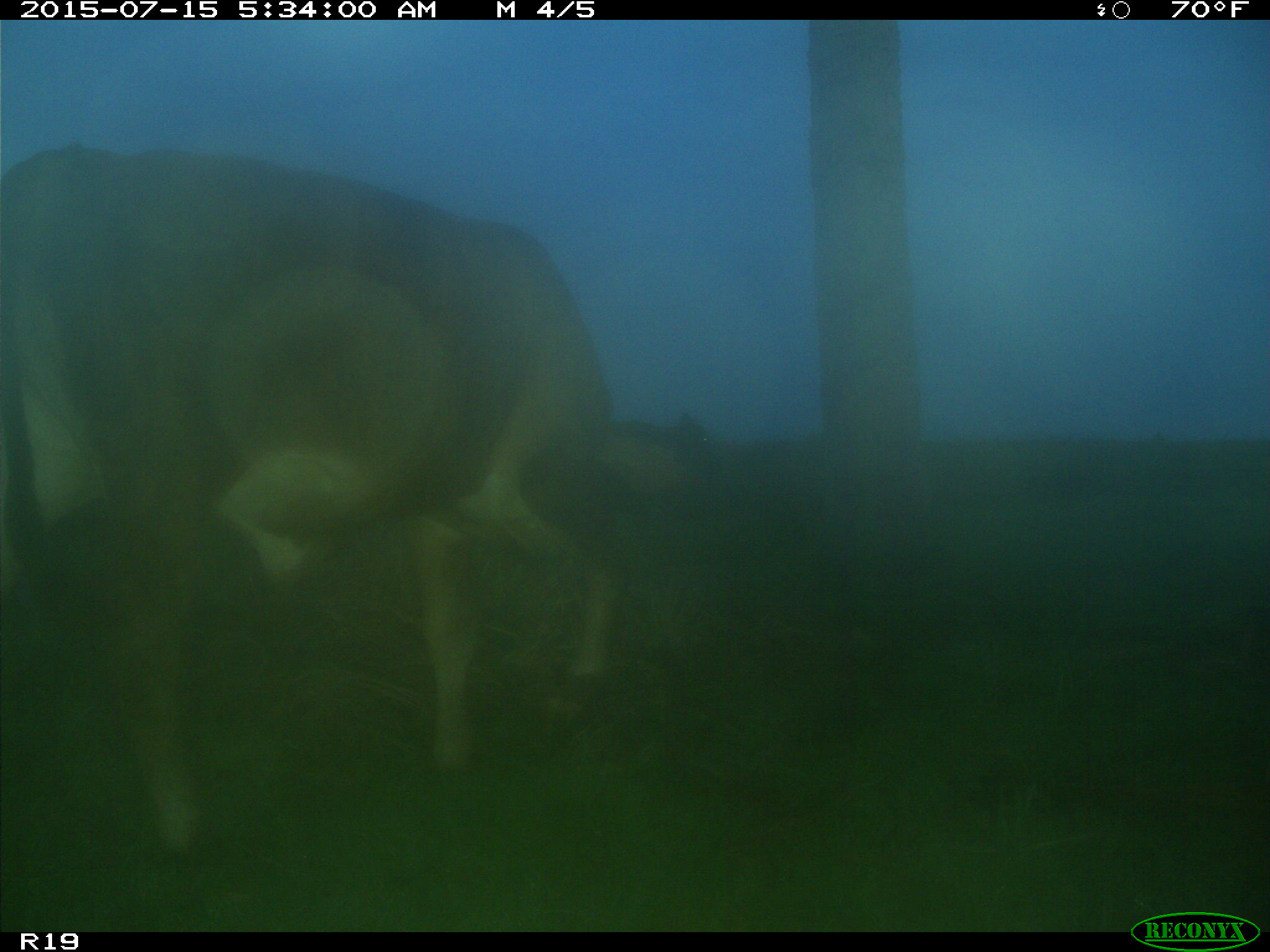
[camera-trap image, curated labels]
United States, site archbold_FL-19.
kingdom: Animalia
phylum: Chordata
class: Mammalia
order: Artiodactyla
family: Bovidae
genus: Bos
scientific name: Bos taurus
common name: domestic cow